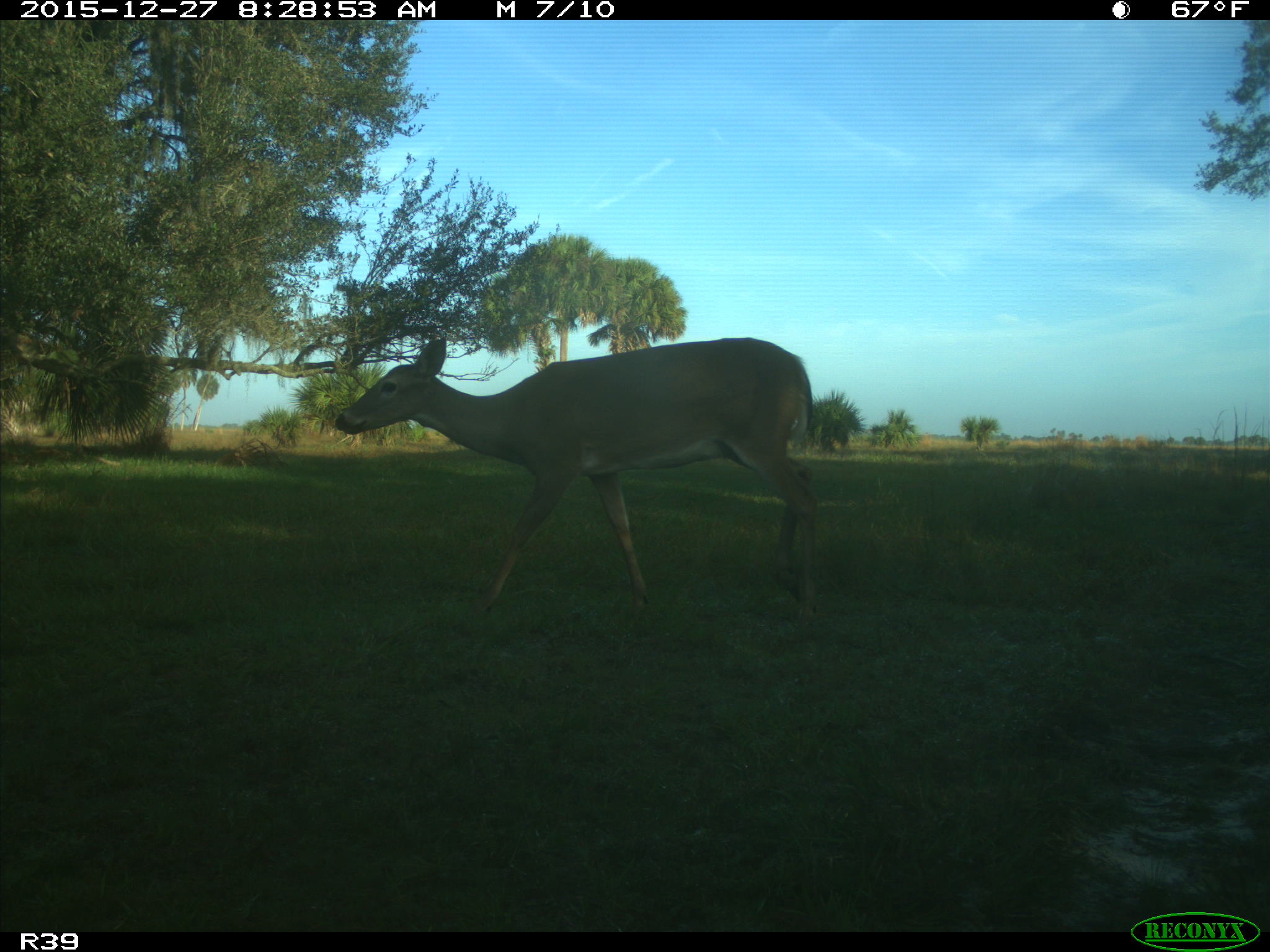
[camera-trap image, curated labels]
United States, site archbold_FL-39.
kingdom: Animalia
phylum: Chordata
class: Mammalia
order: Artiodactyla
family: Cervidae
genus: Odocoileus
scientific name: Odocoileus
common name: deer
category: unidentified deer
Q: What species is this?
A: Unidentified deer (deer) (Odocoileus).